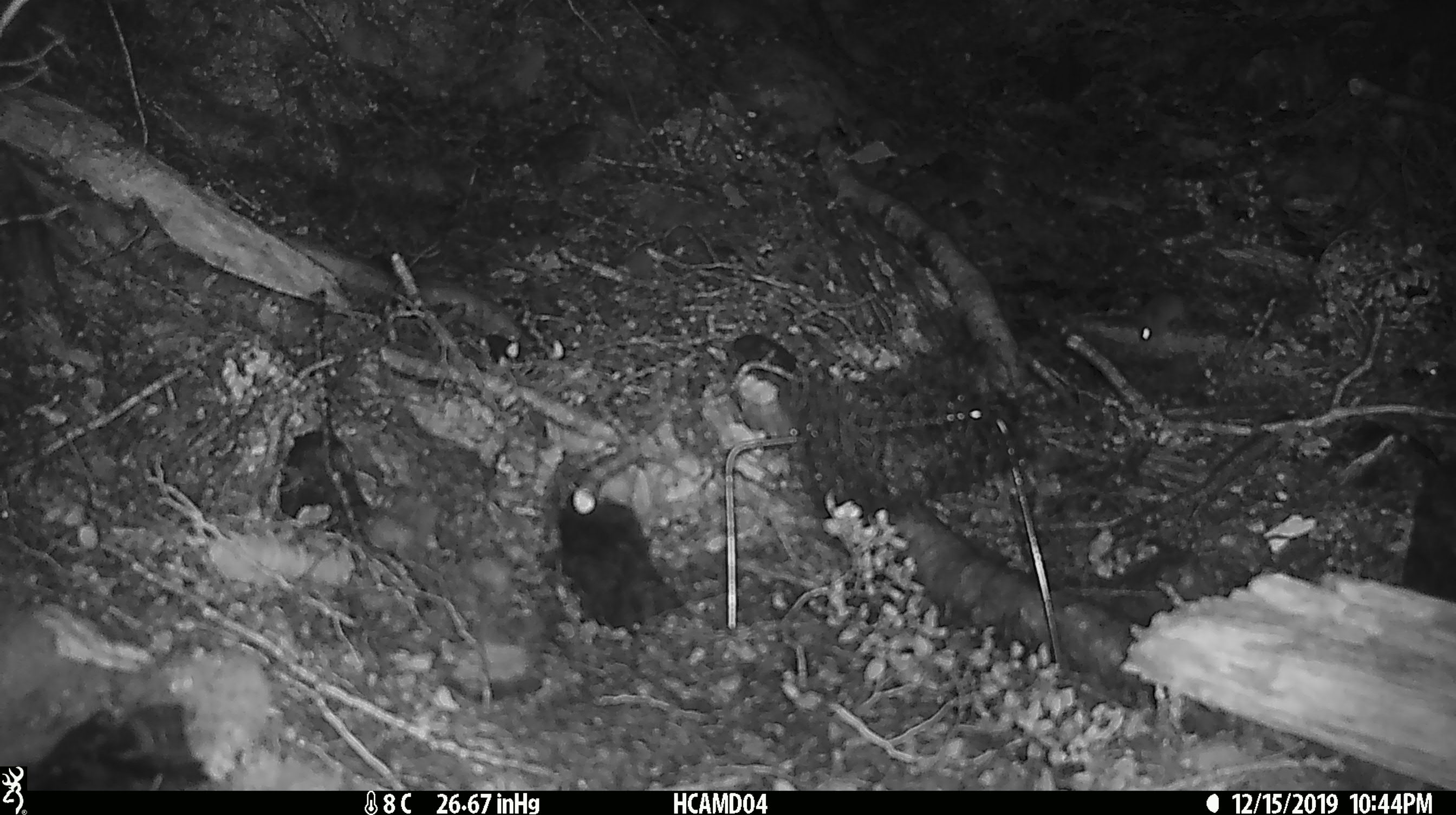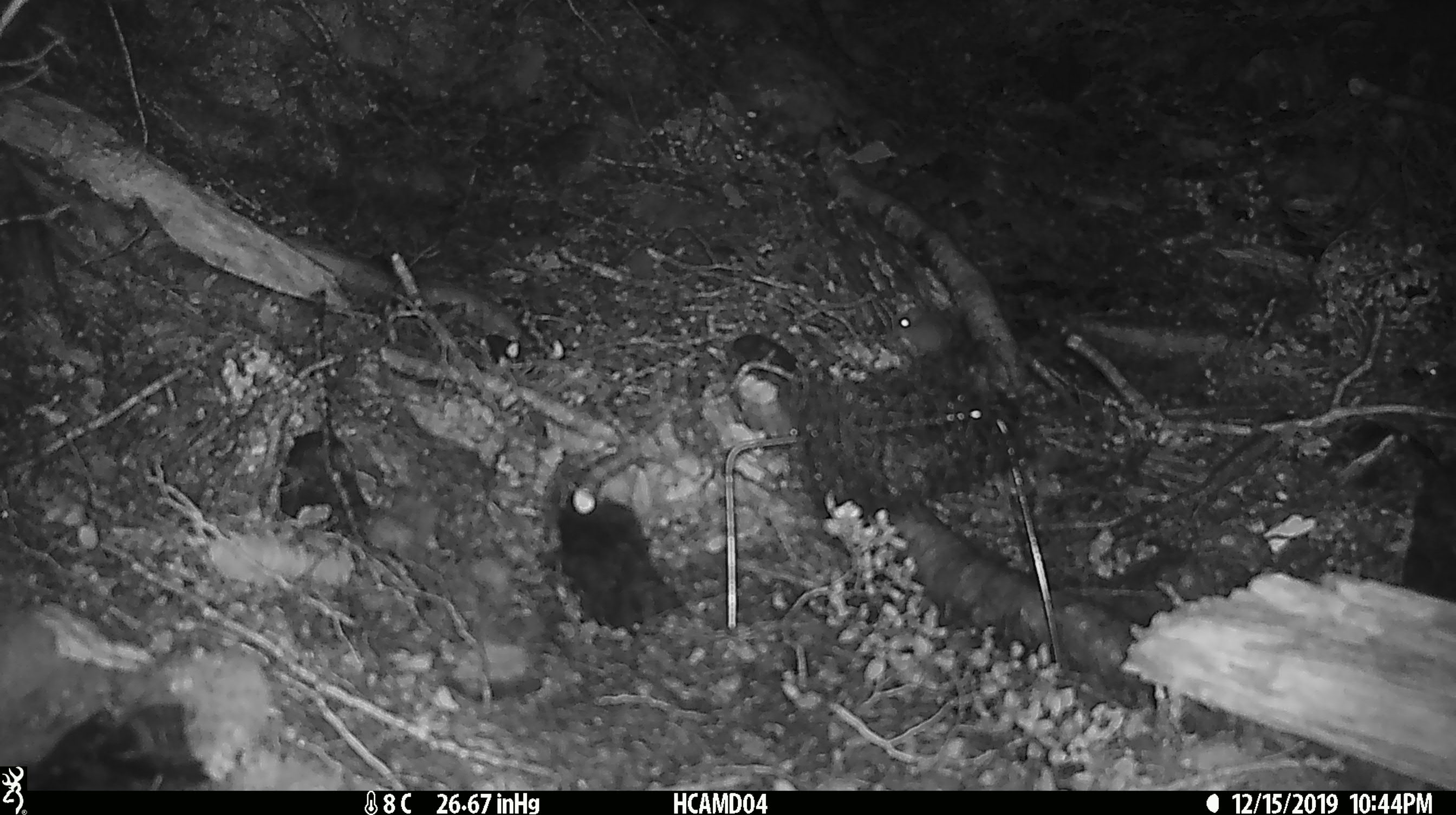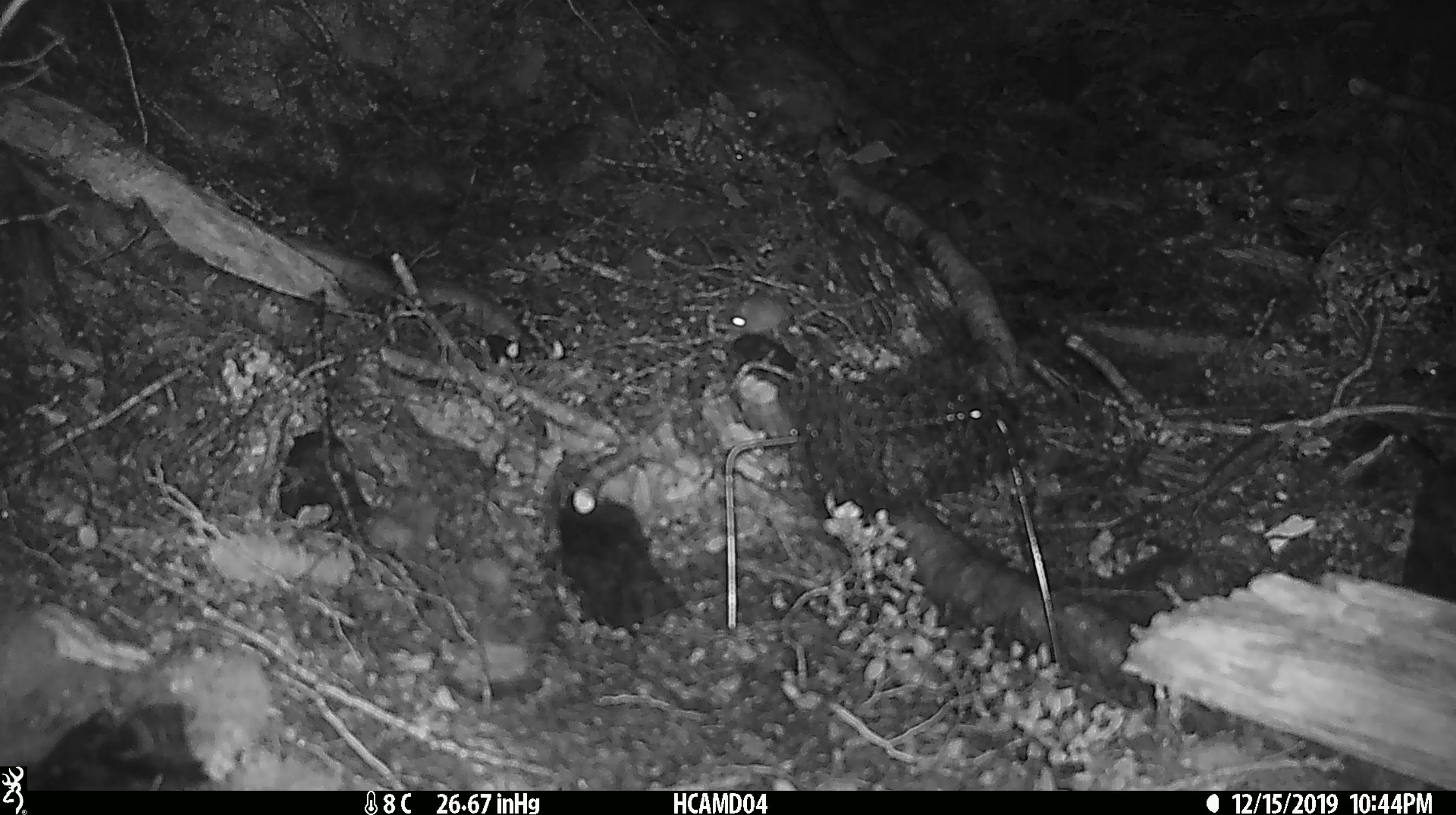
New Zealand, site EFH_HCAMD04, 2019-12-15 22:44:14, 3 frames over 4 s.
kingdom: Animalia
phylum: Chordata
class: Mammalia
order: Rodentia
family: Muridae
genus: Mus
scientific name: Mus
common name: mouse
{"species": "mouse (Mus)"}